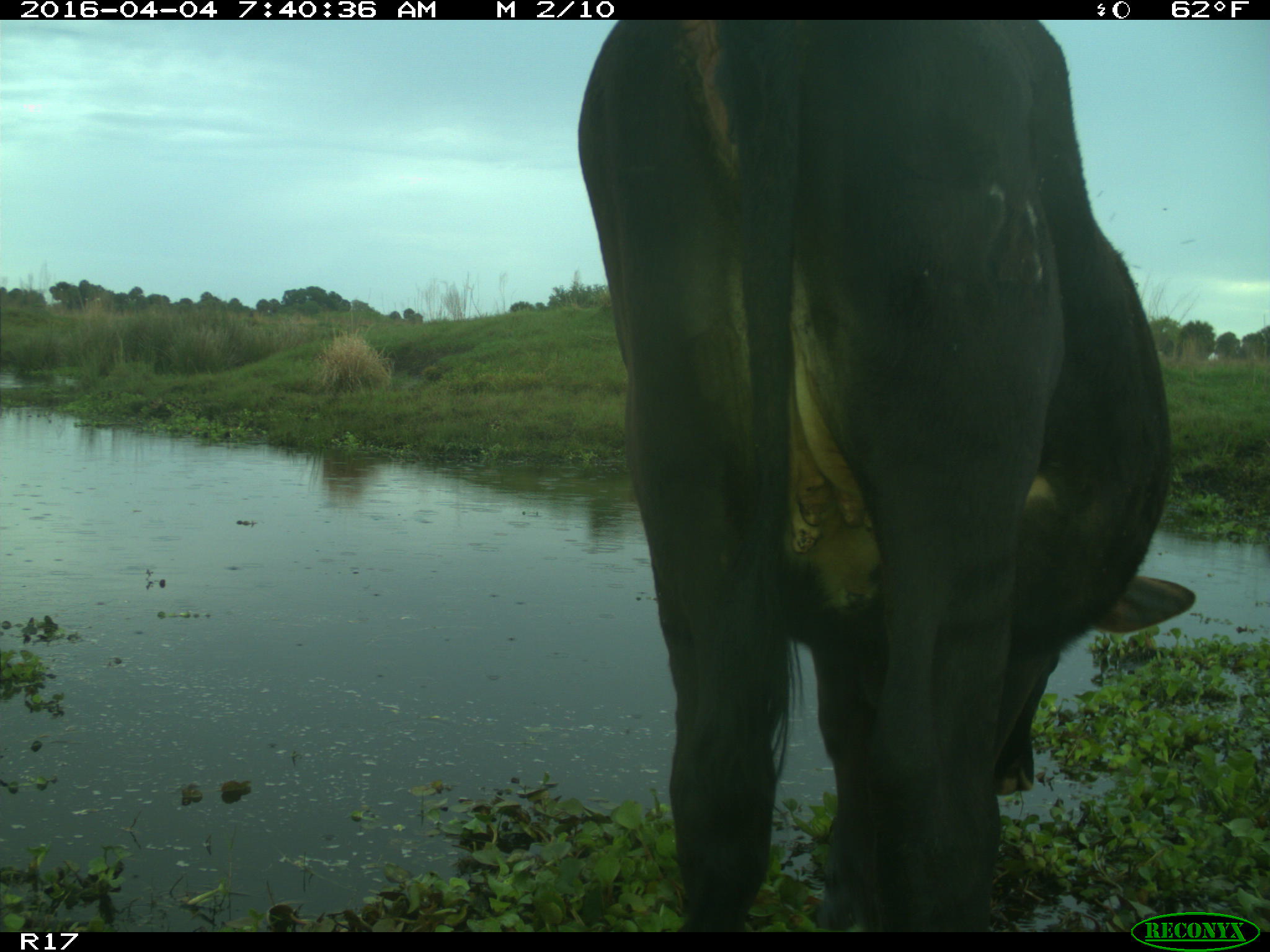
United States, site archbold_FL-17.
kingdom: Animalia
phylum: Chordata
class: Mammalia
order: Artiodactyla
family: Bovidae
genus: Bos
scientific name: Bos taurus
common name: domestic cow